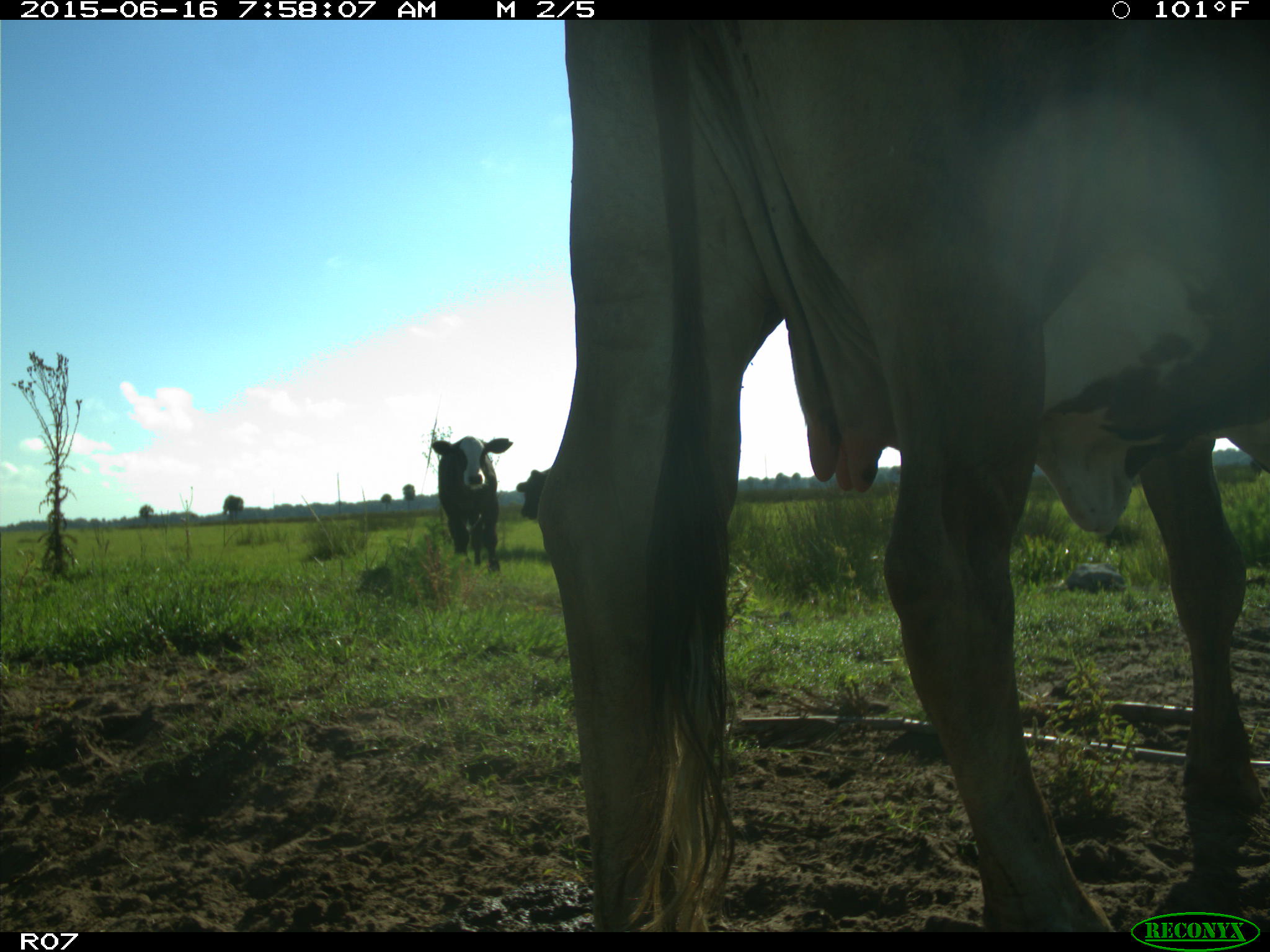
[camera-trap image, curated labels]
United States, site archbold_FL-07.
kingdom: Animalia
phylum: Chordata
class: Mammalia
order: Artiodactyla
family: Bovidae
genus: Bos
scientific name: Bos taurus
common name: domestic cow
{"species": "Bos taurus (domestic cow)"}